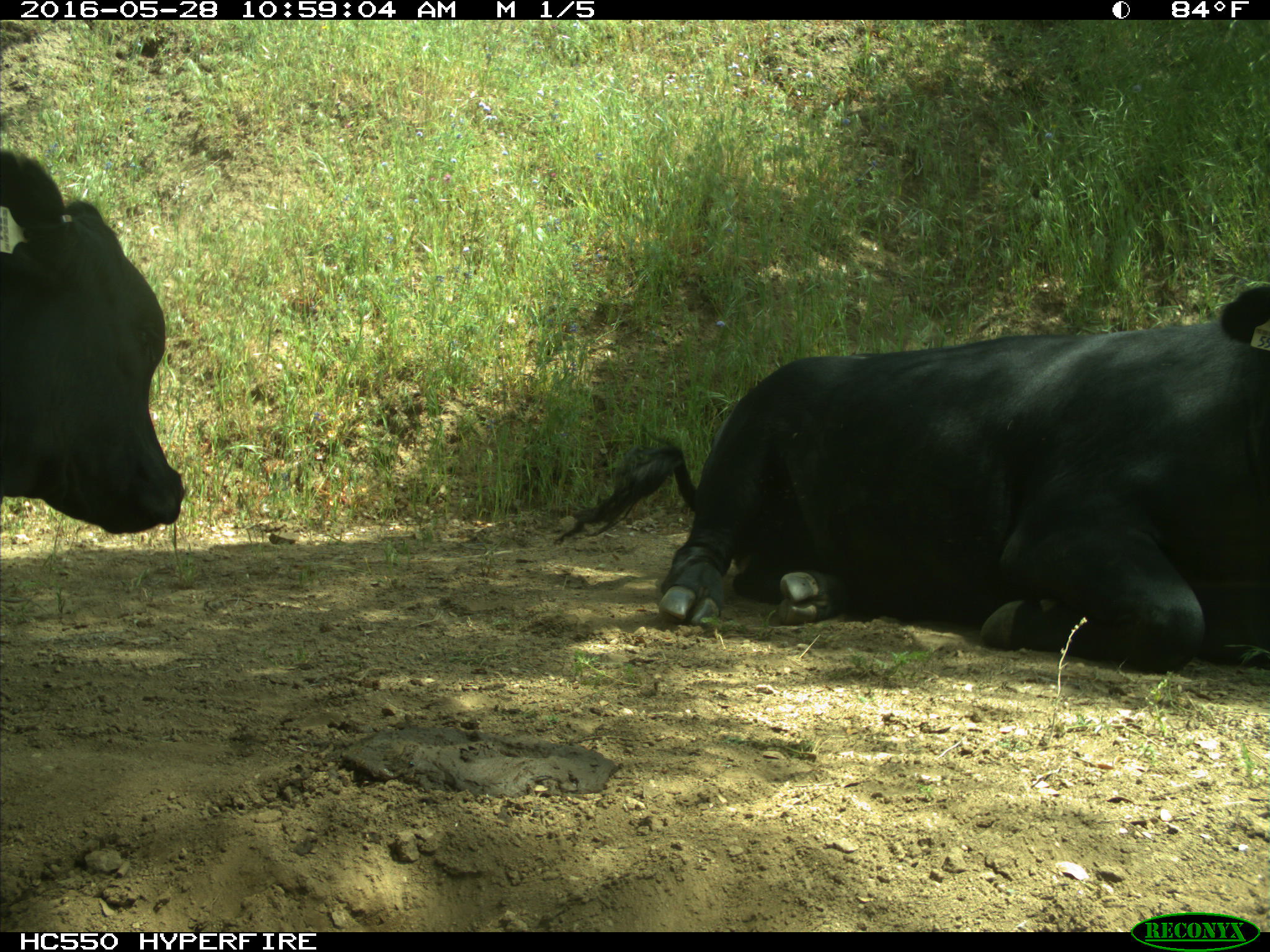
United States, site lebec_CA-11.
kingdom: Animalia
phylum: Chordata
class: Mammalia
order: Artiodactyla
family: Bovidae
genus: Bos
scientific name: Bos taurus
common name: domestic cow